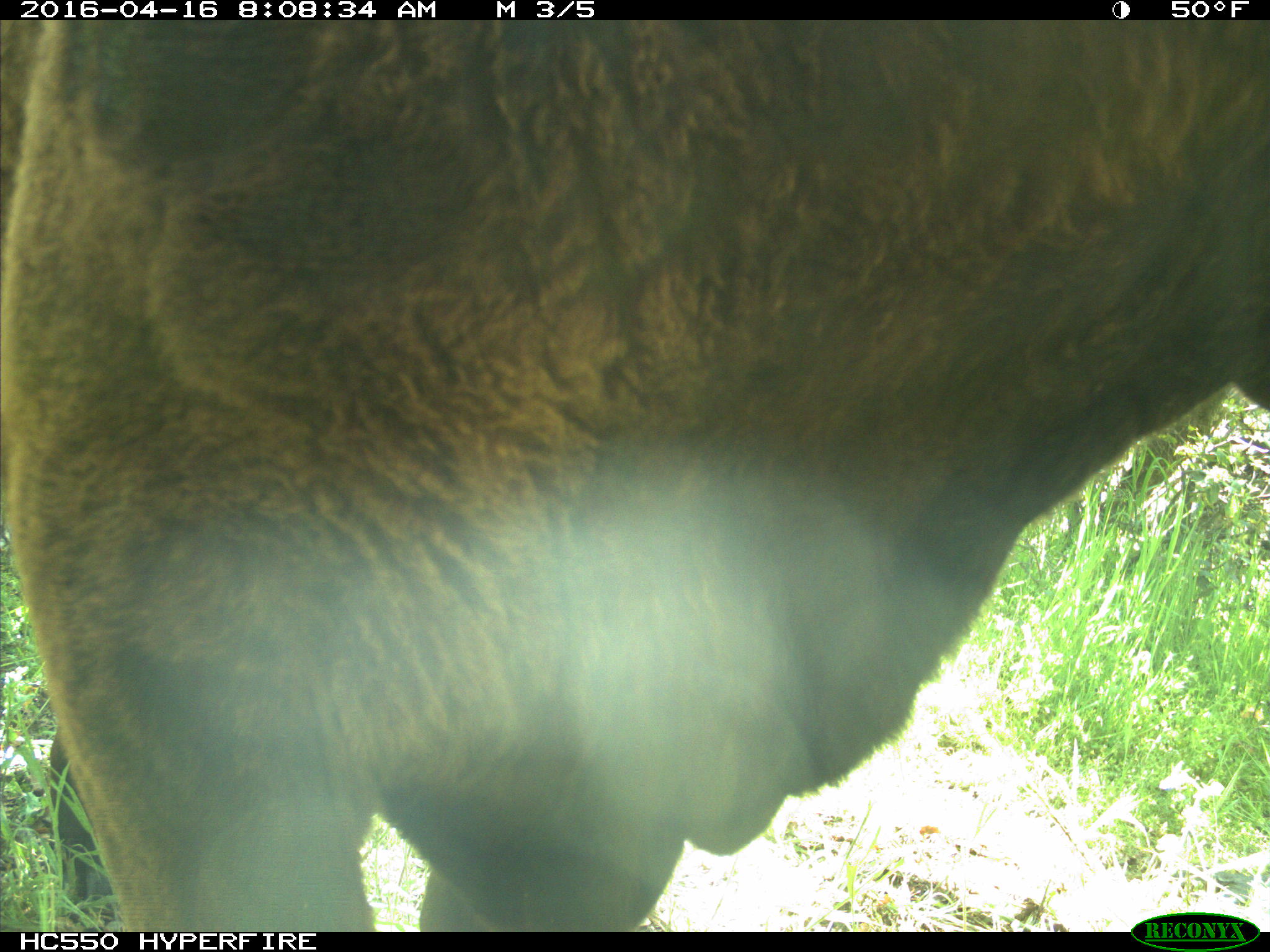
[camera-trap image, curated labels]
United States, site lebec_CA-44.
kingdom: Animalia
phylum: Chordata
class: Mammalia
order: Artiodactyla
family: Bovidae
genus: Bos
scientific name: Bos taurus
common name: domestic cow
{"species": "Bos taurus (domestic cow)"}